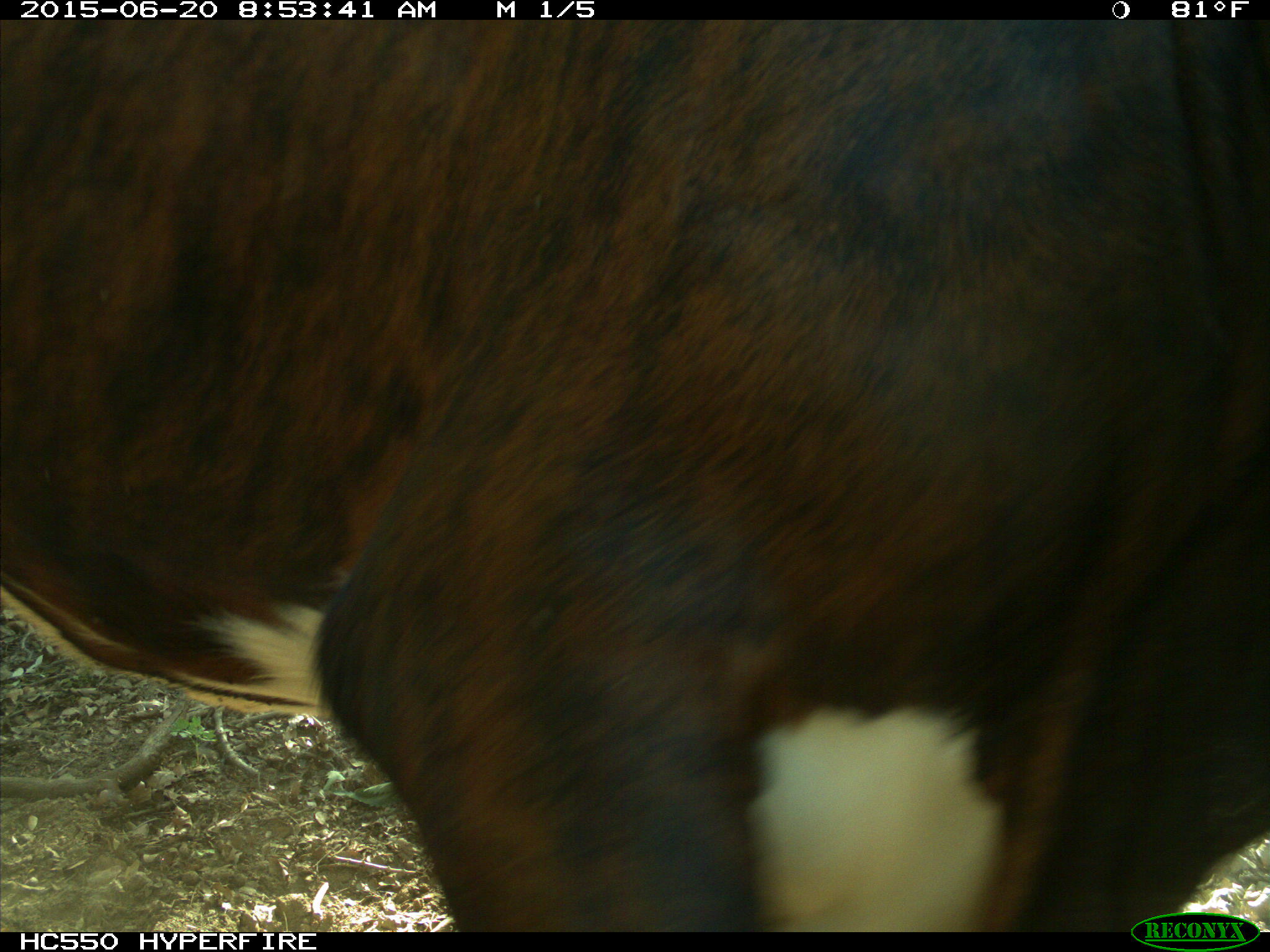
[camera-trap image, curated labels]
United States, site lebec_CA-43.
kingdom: Animalia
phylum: Chordata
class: Mammalia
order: Artiodactyla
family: Bovidae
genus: Bos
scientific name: Bos taurus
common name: domestic cow